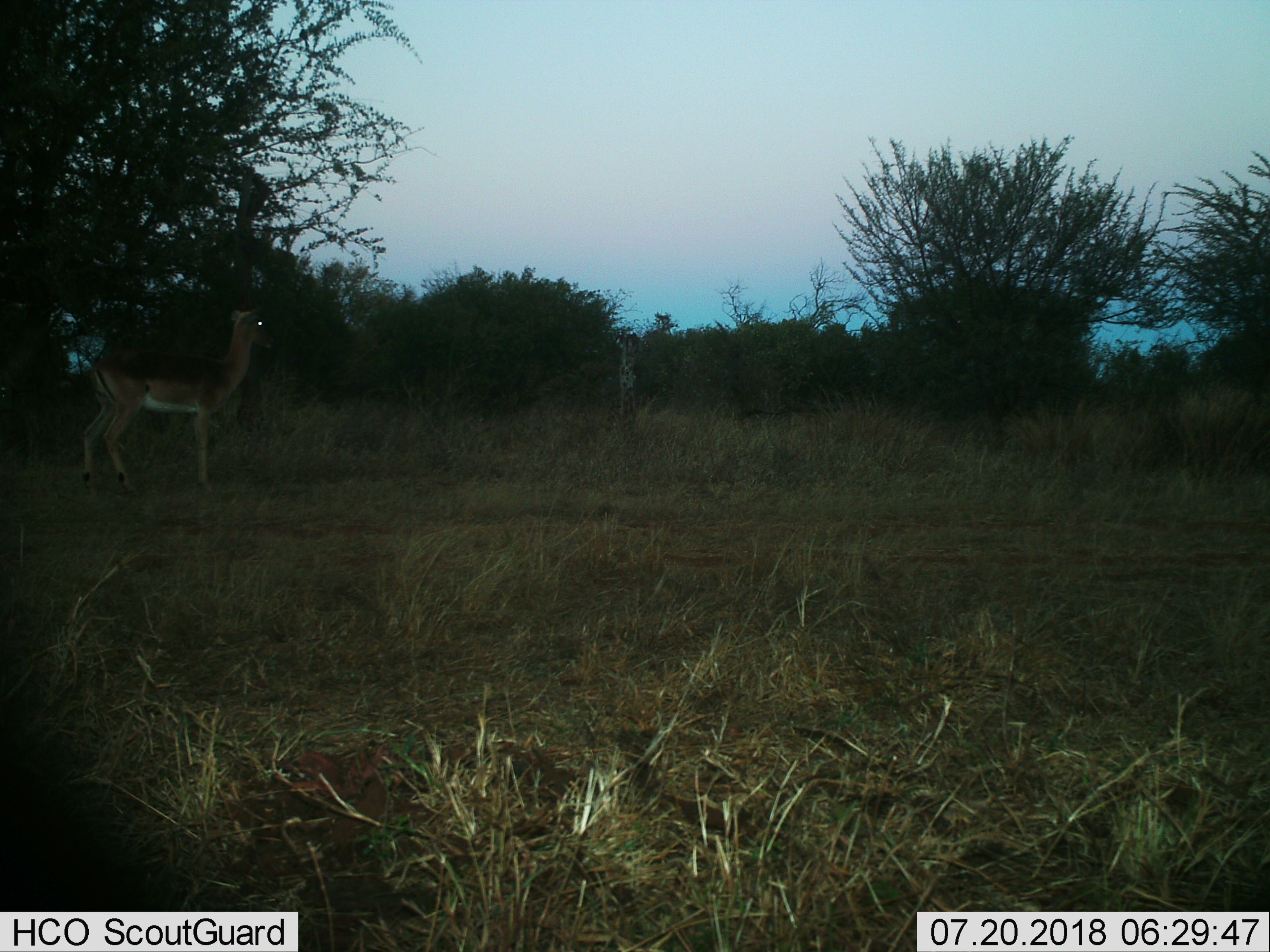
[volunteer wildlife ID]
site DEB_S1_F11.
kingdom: Animalia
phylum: Chordata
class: Mammalia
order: Artiodactyla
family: Bovidae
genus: Aepyceros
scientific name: Aepyceros melampus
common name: impala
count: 1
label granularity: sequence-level